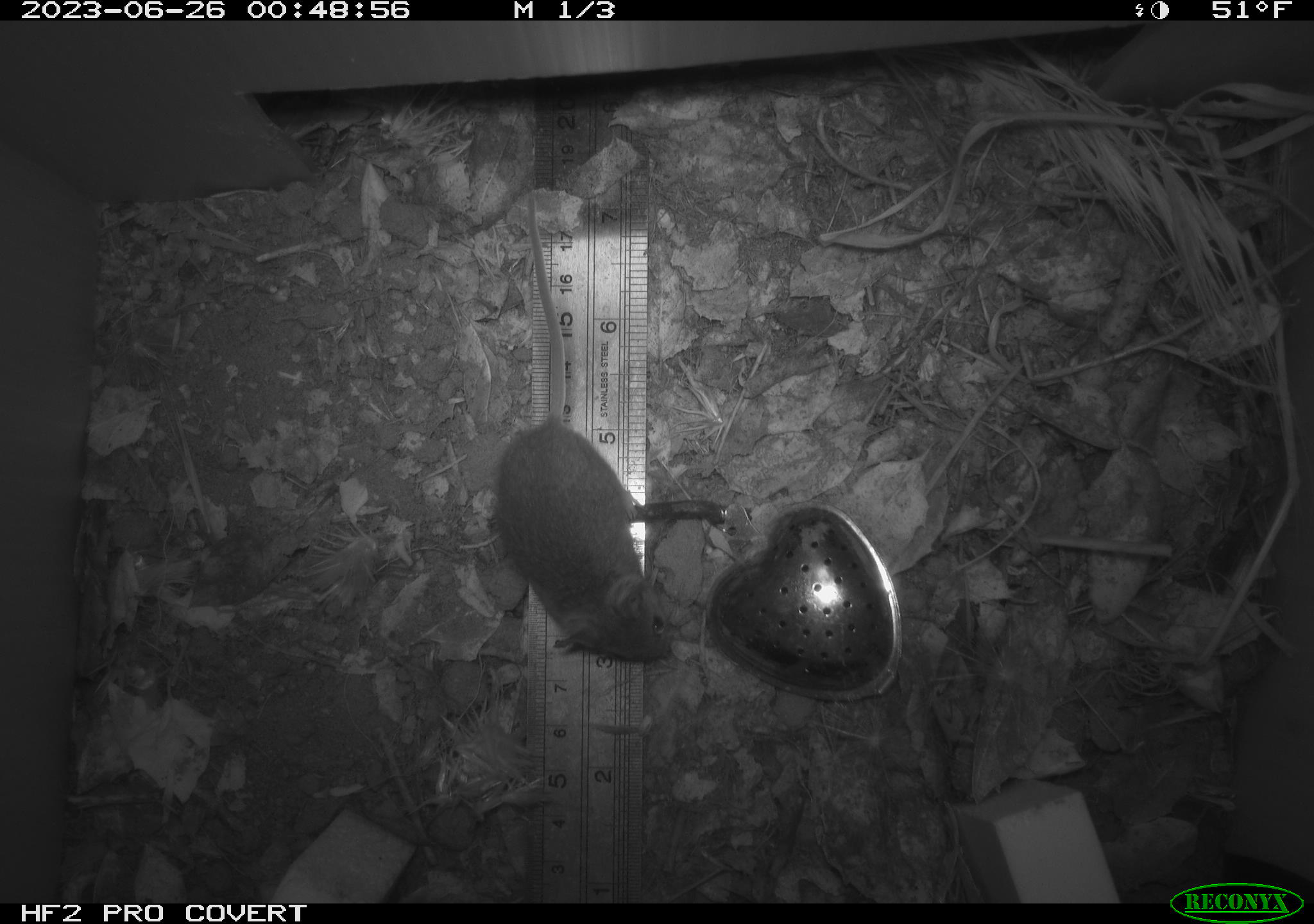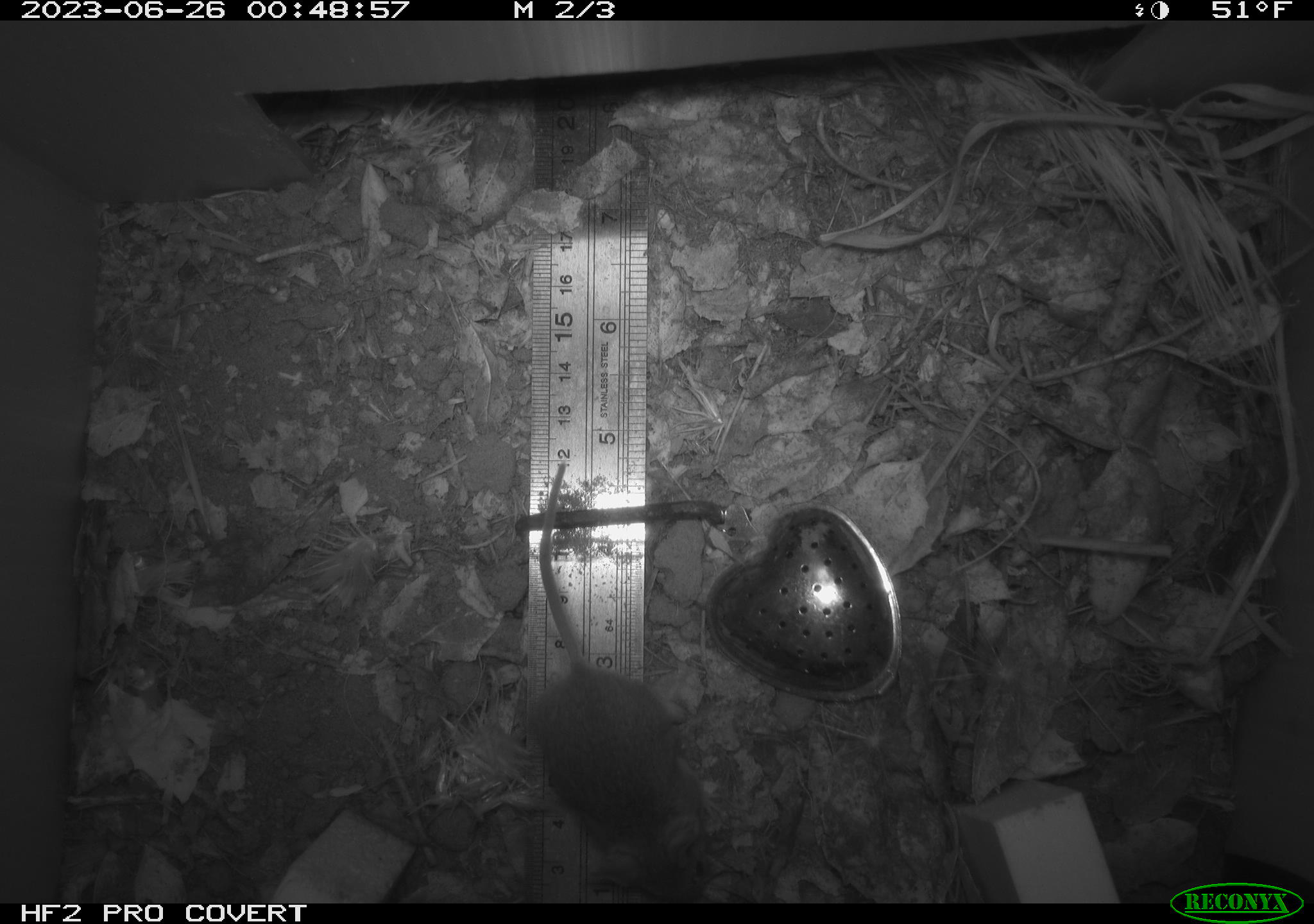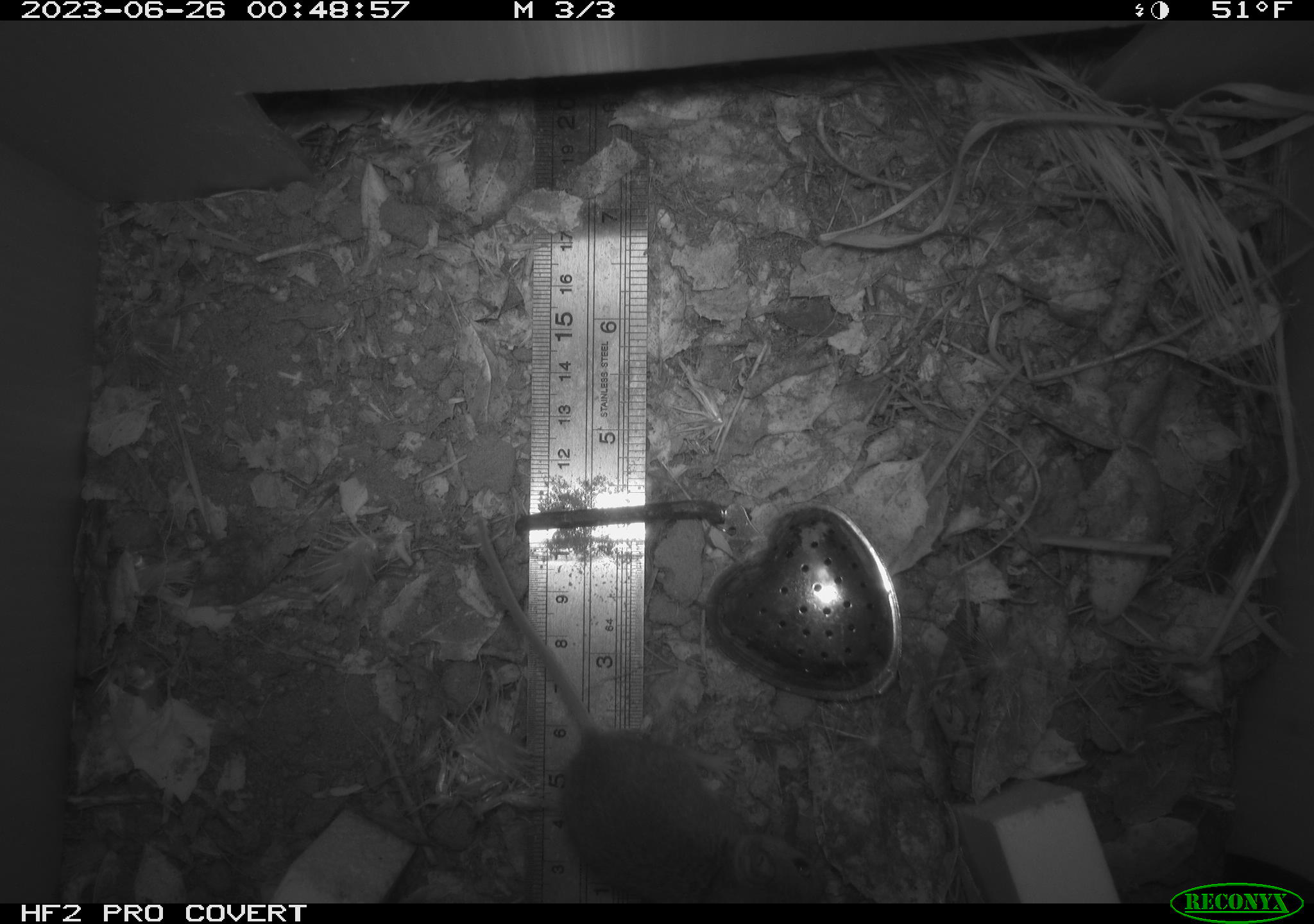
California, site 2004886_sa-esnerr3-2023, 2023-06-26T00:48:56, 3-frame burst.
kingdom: Animalia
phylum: Chordata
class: Mammalia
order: Rodentia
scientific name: Rodentia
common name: mouse species